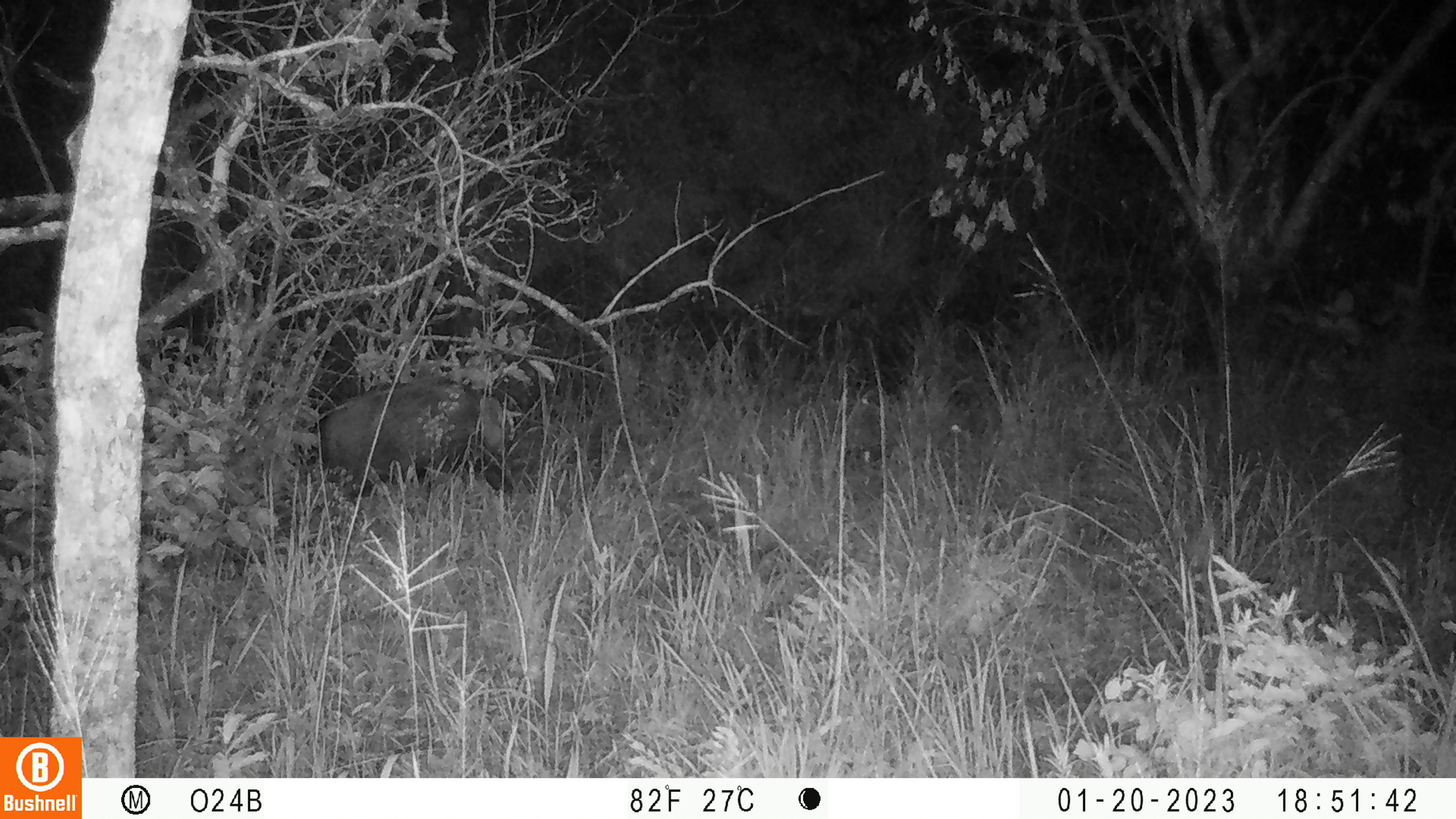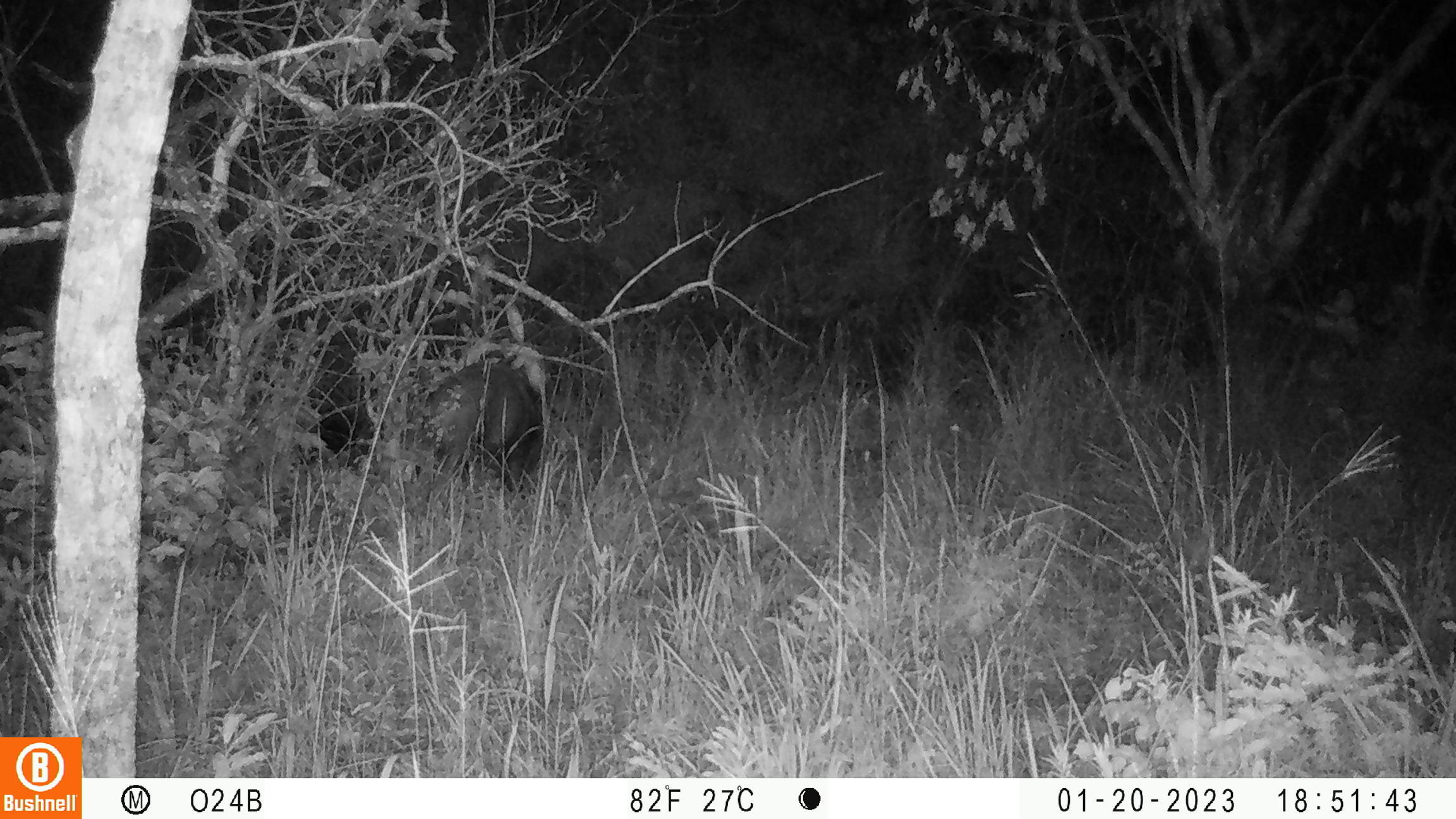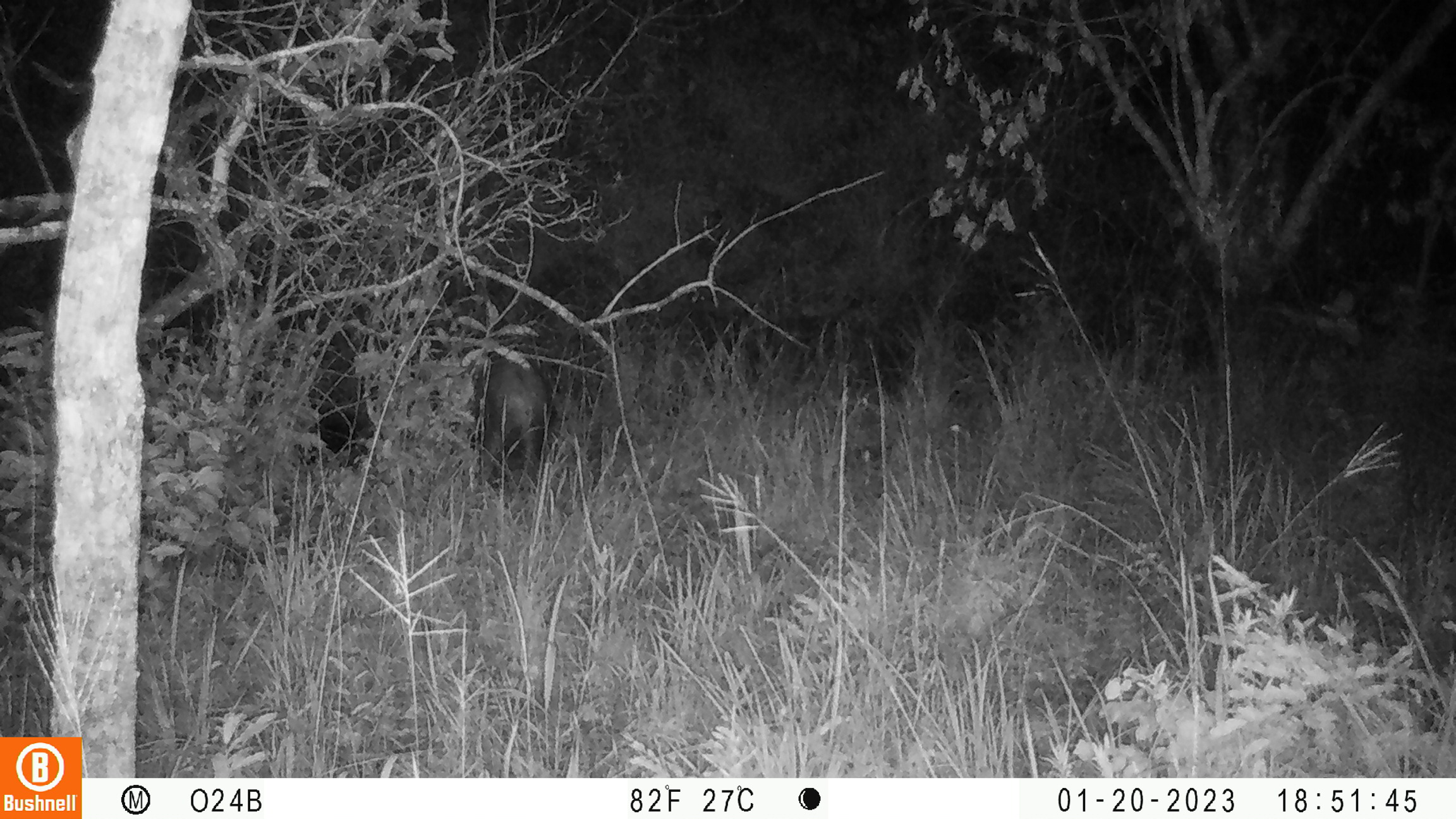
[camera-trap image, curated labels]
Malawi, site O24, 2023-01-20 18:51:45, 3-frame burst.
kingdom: Animalia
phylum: Chordata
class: Mammalia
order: Artiodactyla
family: Suidae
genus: Potamochoerus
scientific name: Potamochoerus larvatus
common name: bushpig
Bushpig (Potamochoerus larvatus), count 1.